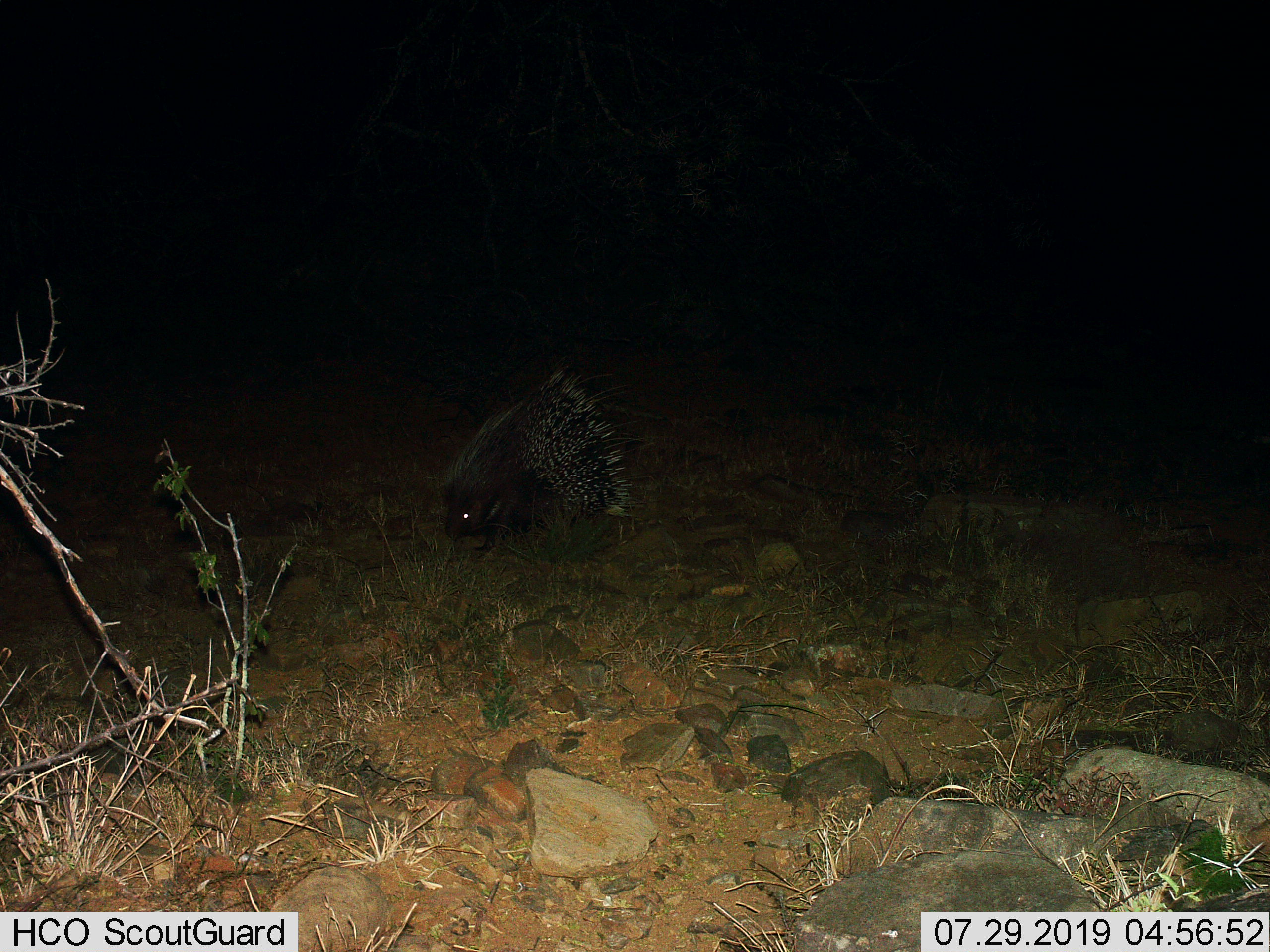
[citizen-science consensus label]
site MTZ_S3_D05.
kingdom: Animalia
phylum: Chordata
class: Mammalia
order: Rodentia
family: Hystricidae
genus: Hystrix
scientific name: Hystrix cristata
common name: crested porcupine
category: porcupine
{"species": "porcupine (crested porcupine) (Hystrix cristata)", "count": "1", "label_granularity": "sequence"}